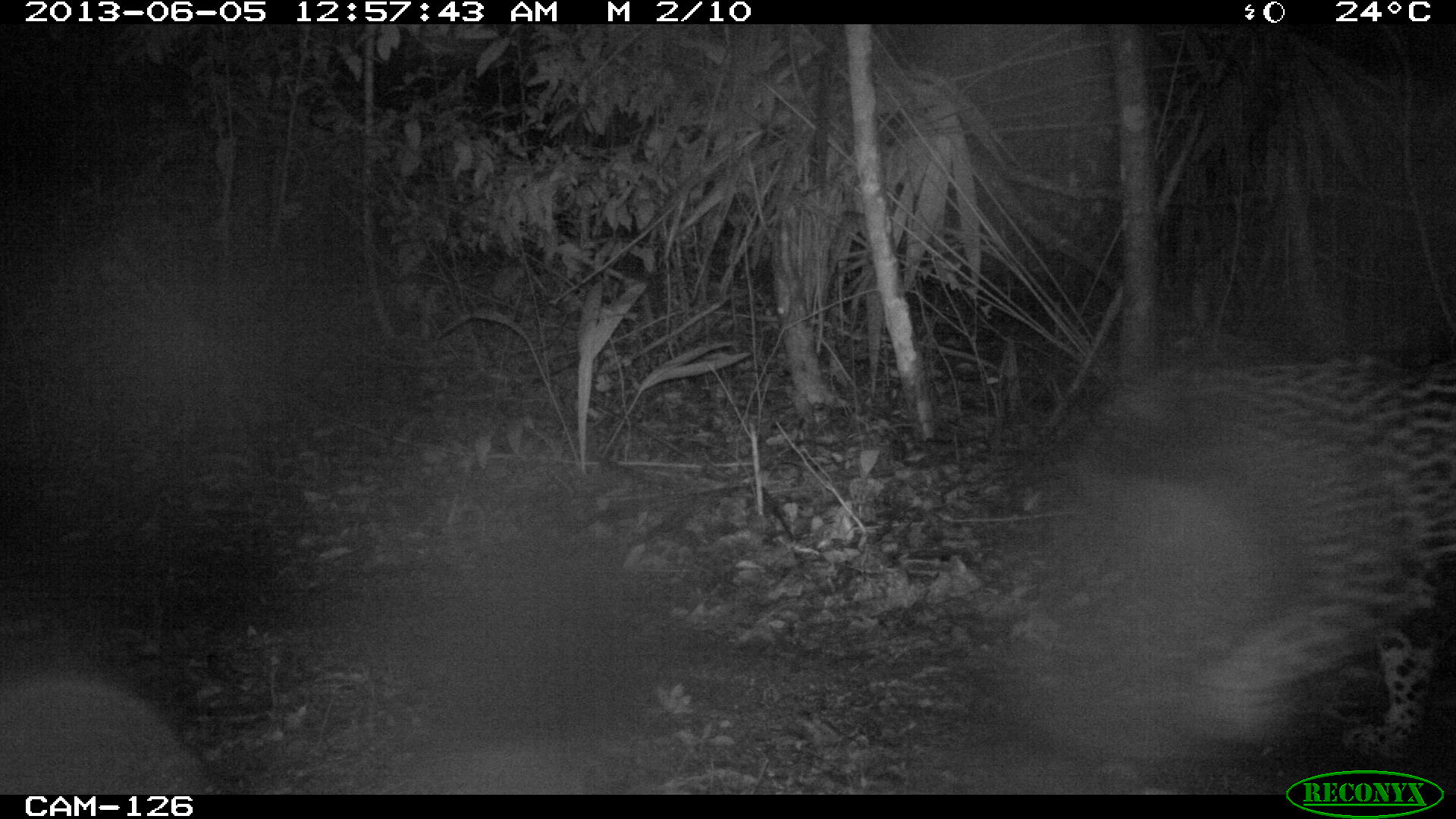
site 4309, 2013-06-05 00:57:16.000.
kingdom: Animalia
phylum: Chordata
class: Mammalia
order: Carnivora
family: Felidae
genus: Panthera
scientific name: Panthera onca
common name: jaguar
Panthera onca (jaguar), count 1, sex male.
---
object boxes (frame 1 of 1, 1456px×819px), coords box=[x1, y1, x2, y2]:
panthera onca: box=[1048, 347, 1456, 765]